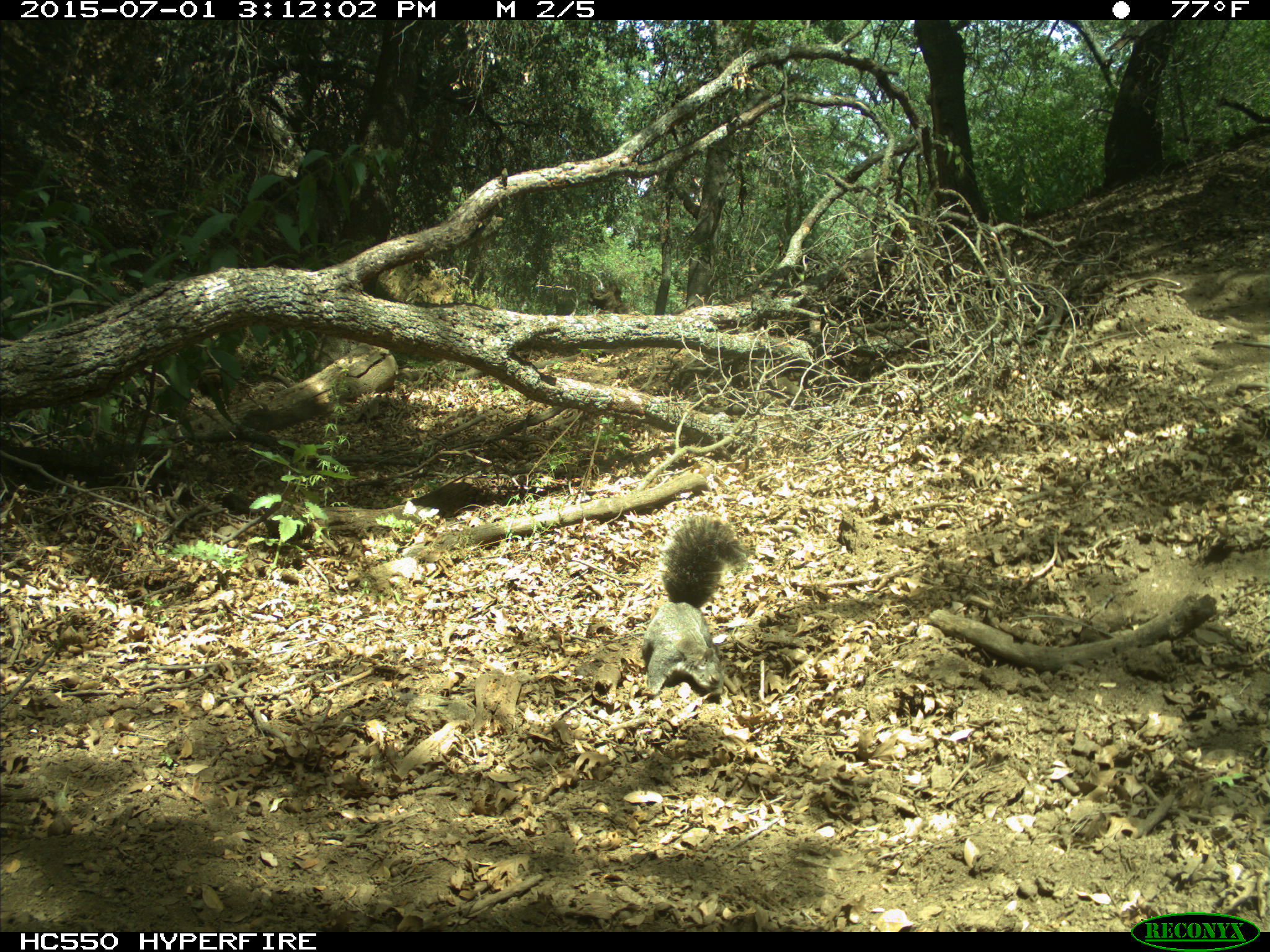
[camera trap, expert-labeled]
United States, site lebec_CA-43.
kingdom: Animalia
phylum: Chordata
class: Mammalia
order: Rodentia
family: Sciuridae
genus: Sciurus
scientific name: Sciurus carolinensis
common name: eastern gray squirrel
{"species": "Sciurus carolinensis (eastern gray squirrel)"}